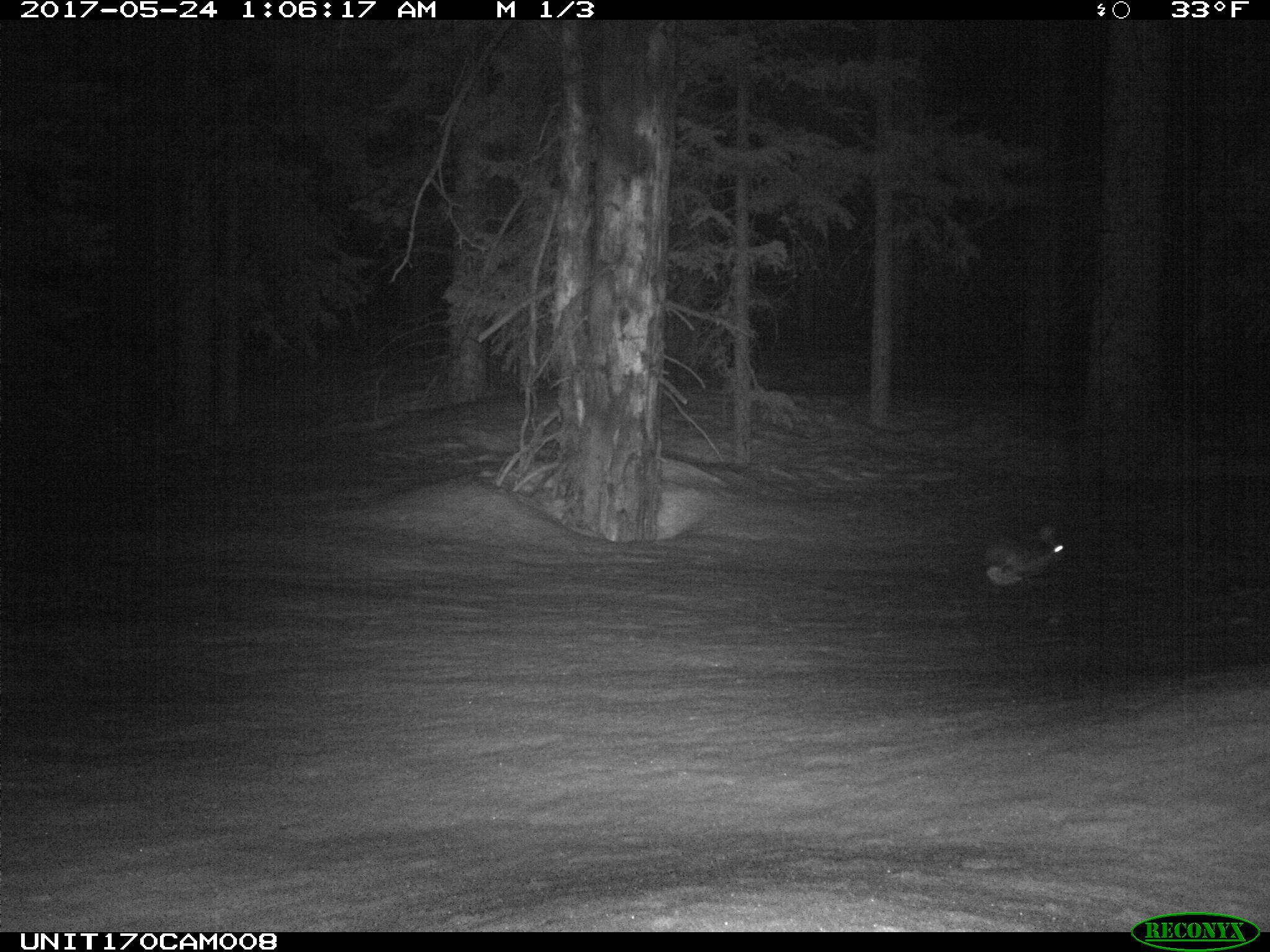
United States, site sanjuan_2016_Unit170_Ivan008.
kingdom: Animalia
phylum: Chordata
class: Mammalia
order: Lagomorpha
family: Leporidae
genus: Lepus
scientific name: Lepus americanus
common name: snowshoe hare